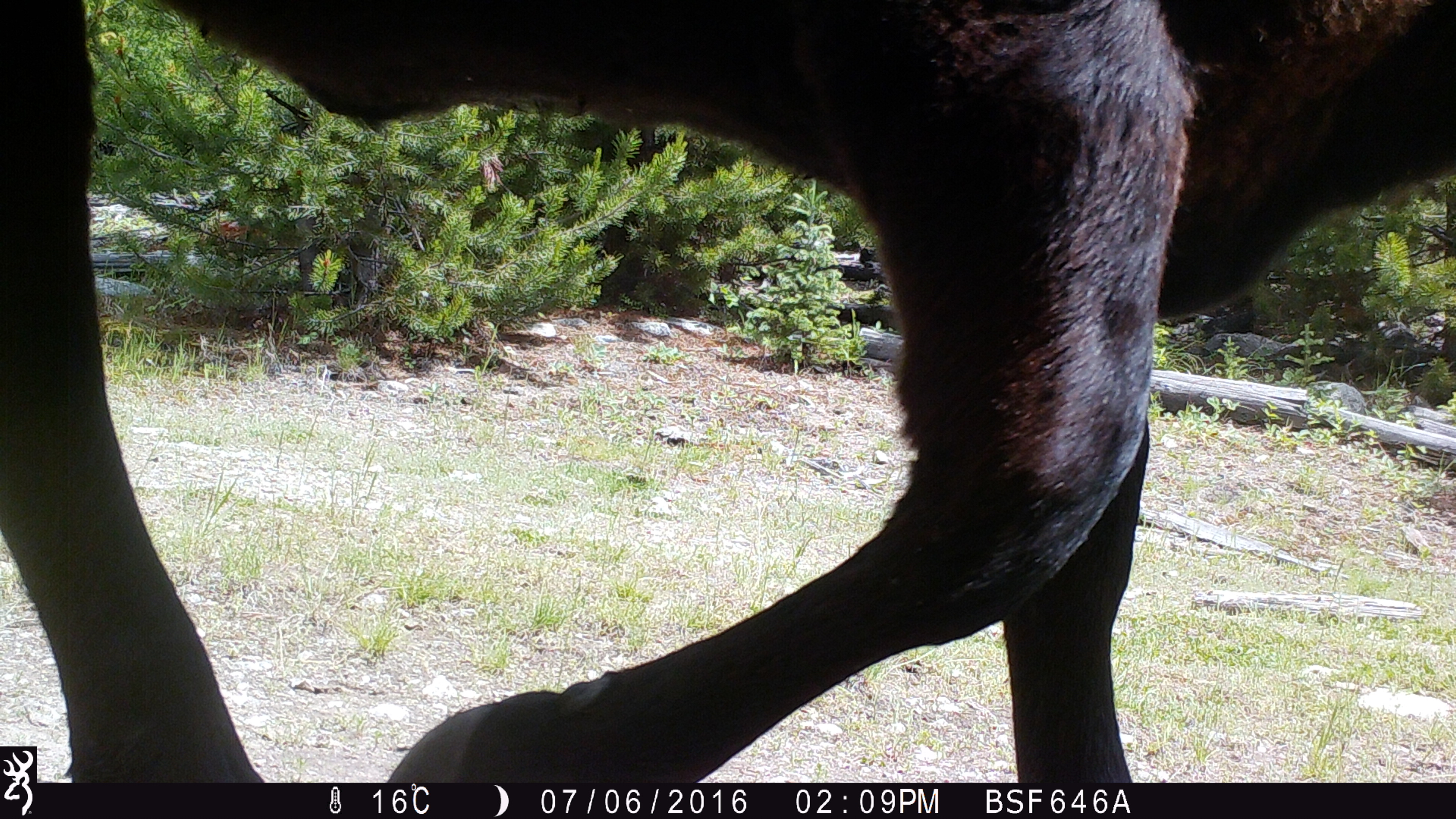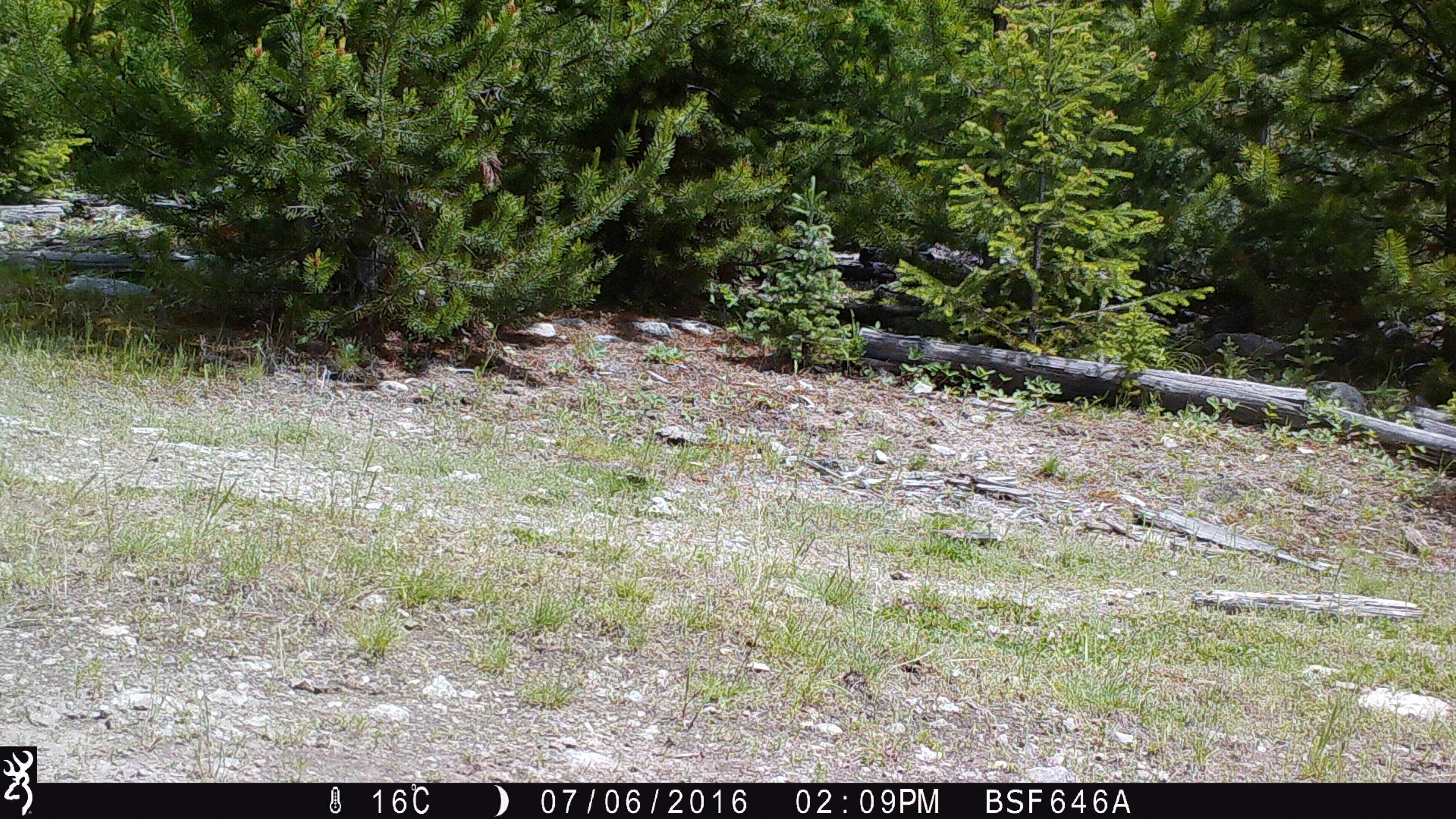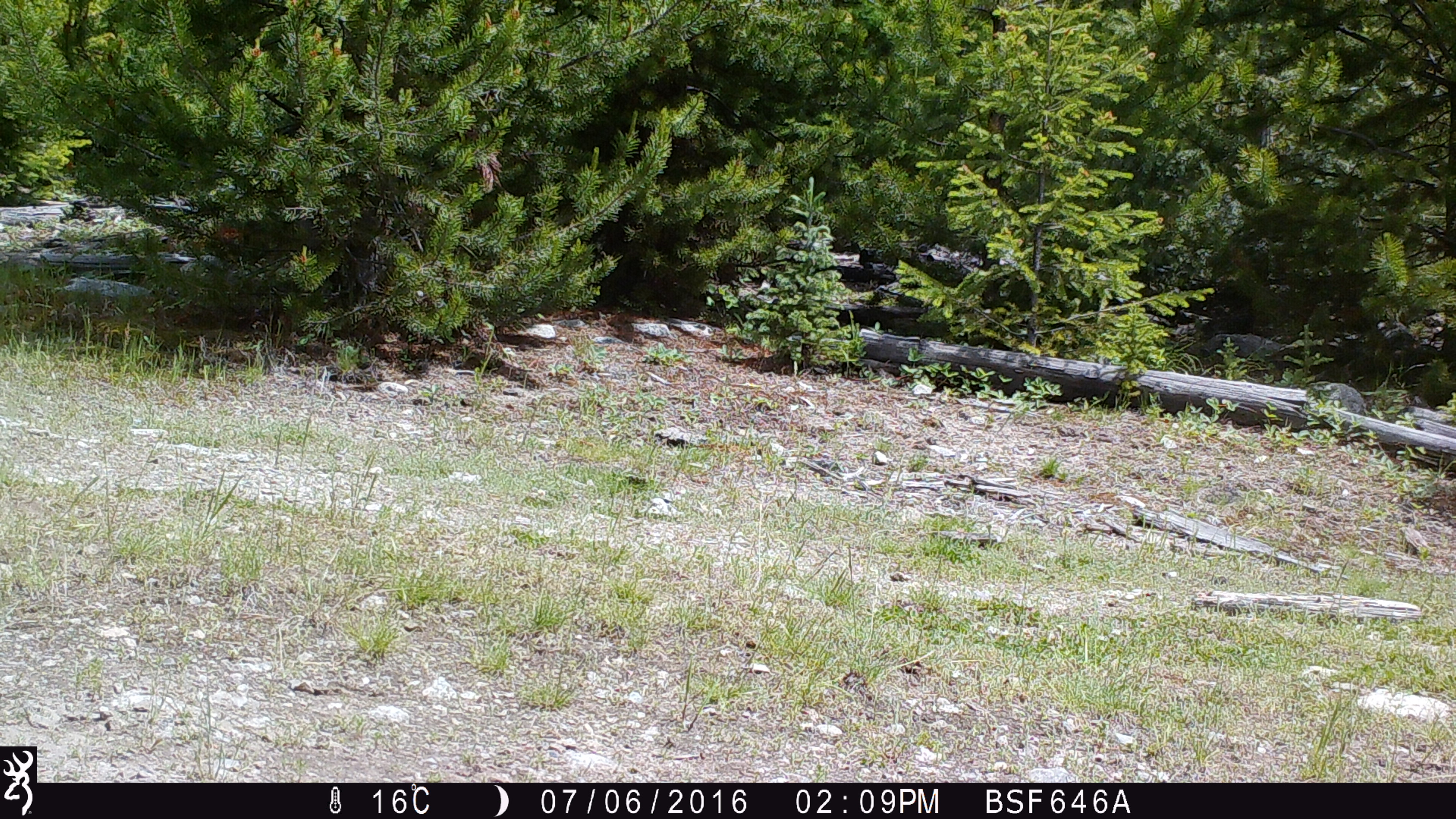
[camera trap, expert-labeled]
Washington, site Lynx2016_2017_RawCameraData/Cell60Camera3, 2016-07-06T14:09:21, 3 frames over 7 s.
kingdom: Animalia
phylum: Chordata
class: Mammalia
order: Artiodactyla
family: Bovidae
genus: Bos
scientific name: Bos taurus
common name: domestic cattle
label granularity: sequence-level